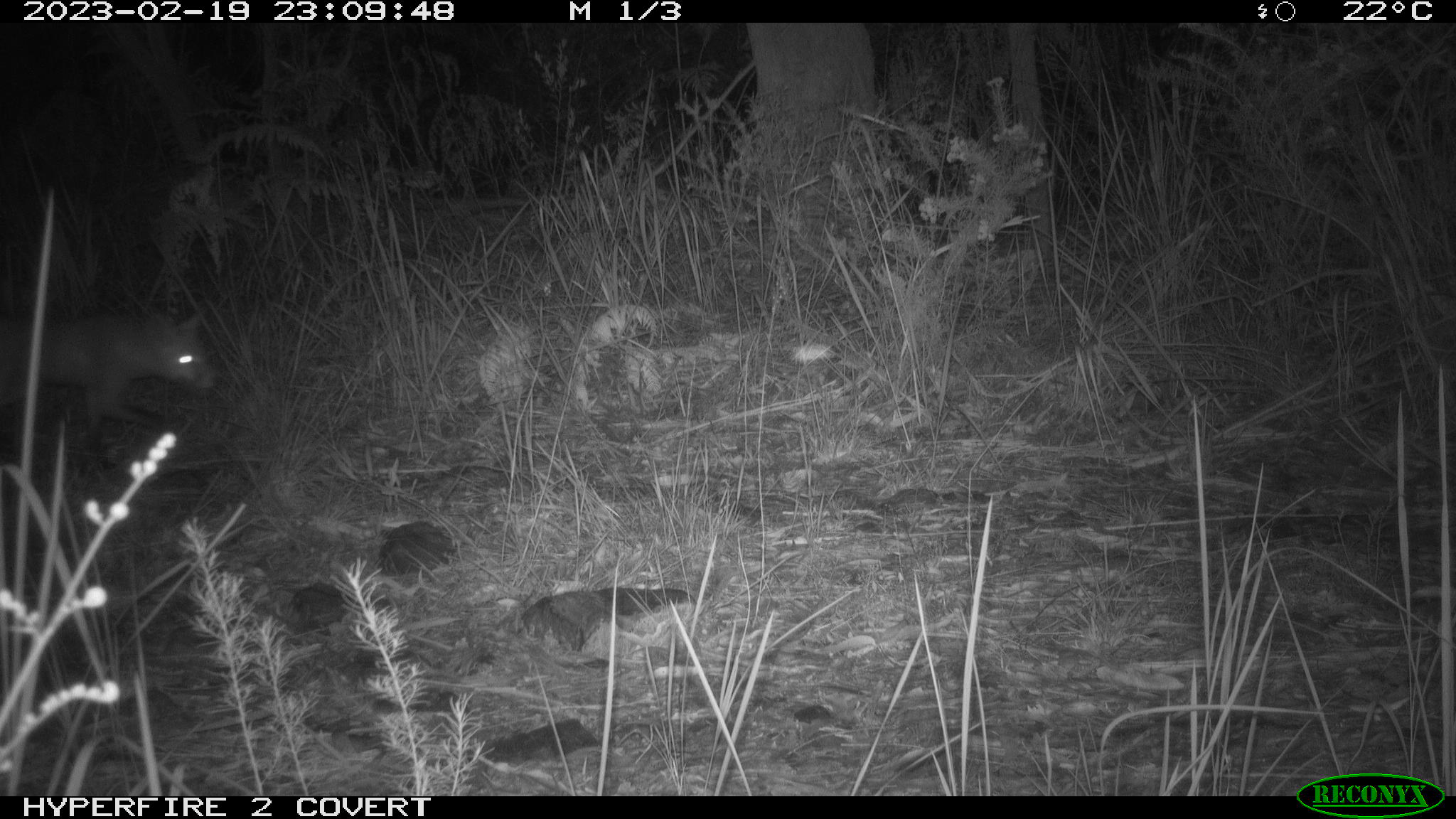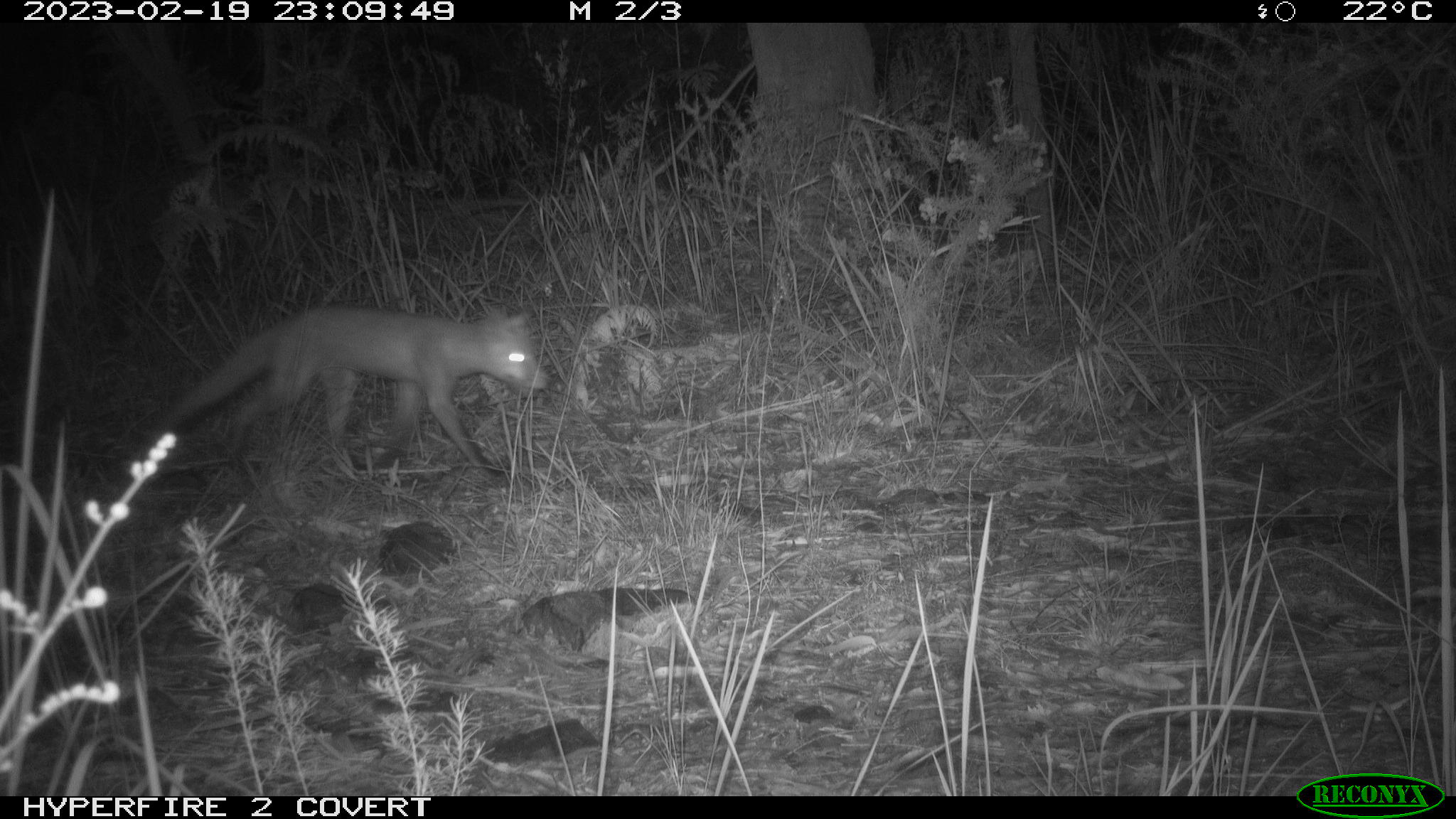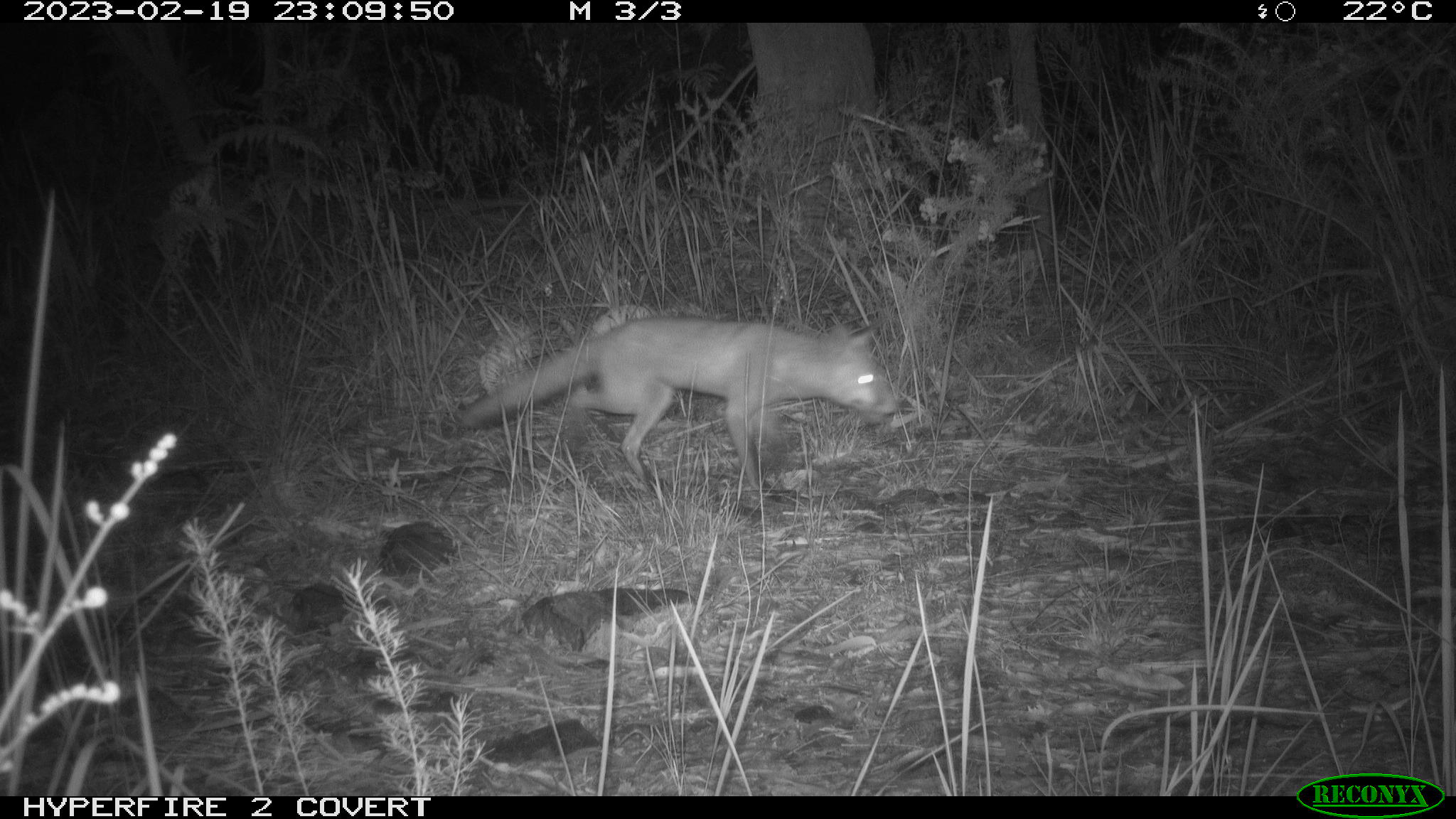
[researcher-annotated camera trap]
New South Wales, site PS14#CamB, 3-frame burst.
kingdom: Animalia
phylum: Chordata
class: Mammalia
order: Carnivora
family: Canidae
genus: Vulpes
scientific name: Vulpes vulpes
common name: red fox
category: fox